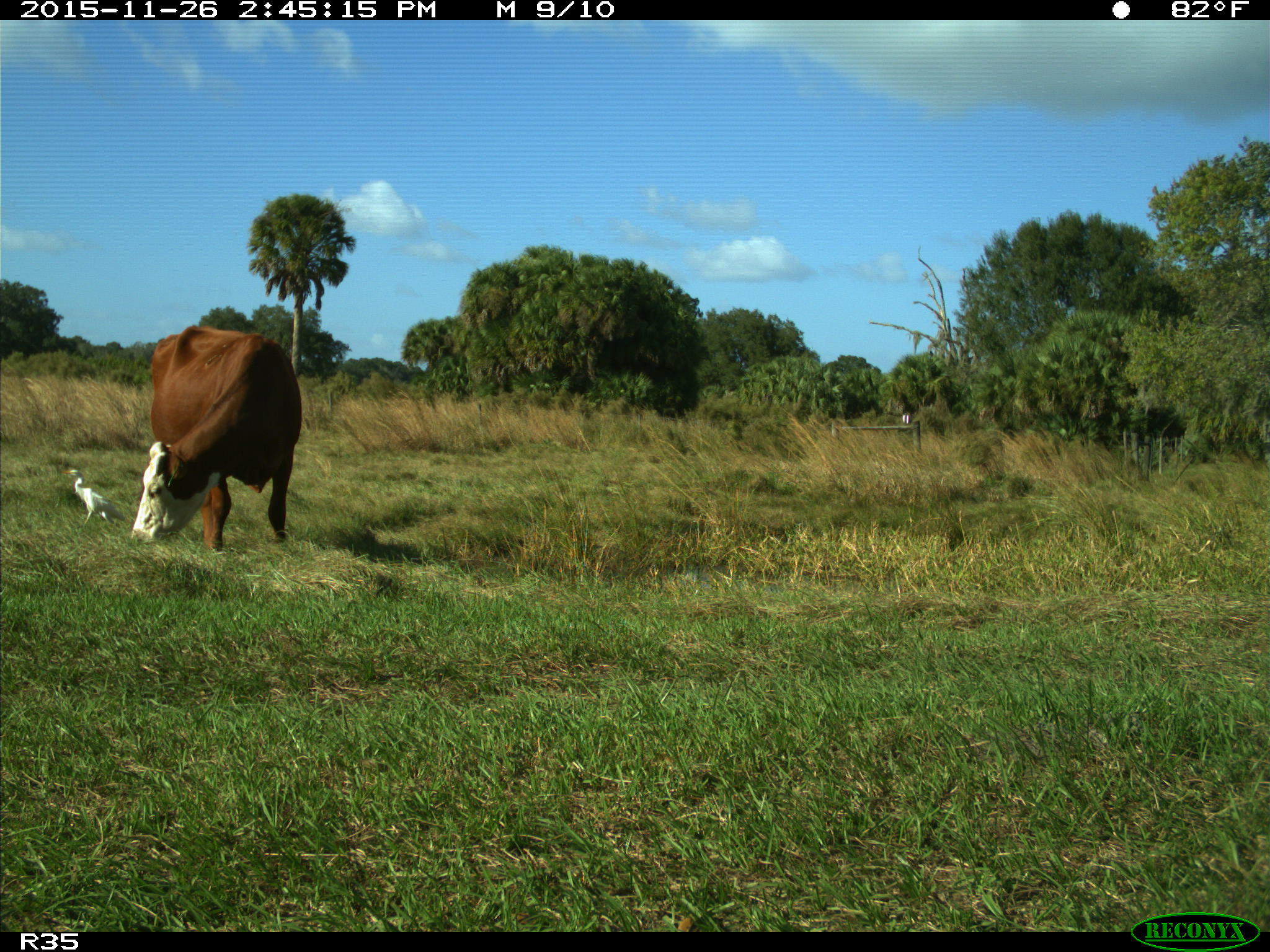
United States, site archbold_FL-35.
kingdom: Animalia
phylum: Chordata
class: Mammalia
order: Artiodactyla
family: Bovidae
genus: Bos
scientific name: Bos taurus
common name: domestic cow